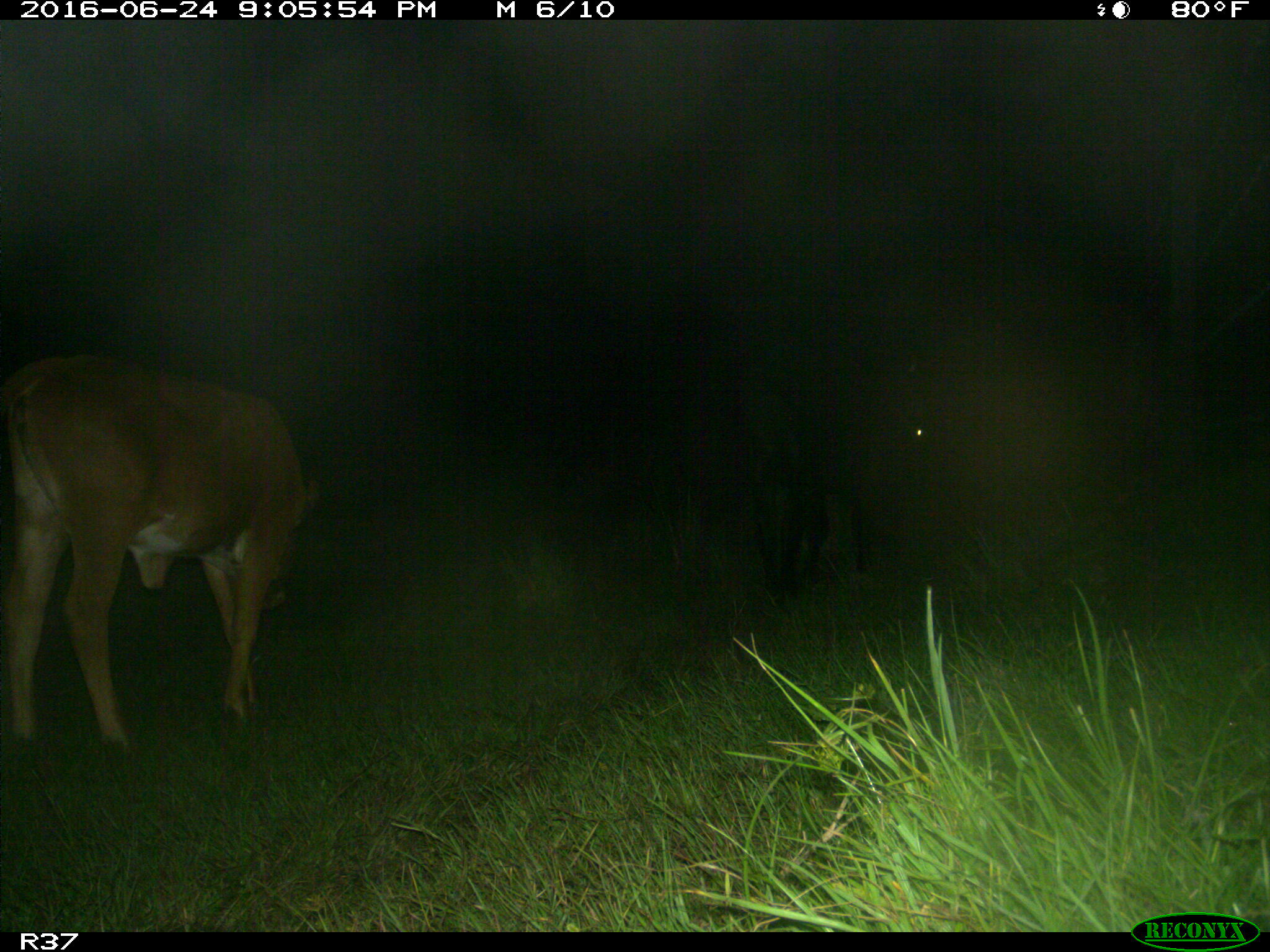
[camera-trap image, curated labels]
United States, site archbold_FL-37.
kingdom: Animalia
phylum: Chordata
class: Mammalia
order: Artiodactyla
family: Bovidae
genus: Bos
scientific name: Bos taurus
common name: domestic cow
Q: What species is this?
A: Bos taurus (domestic cow).